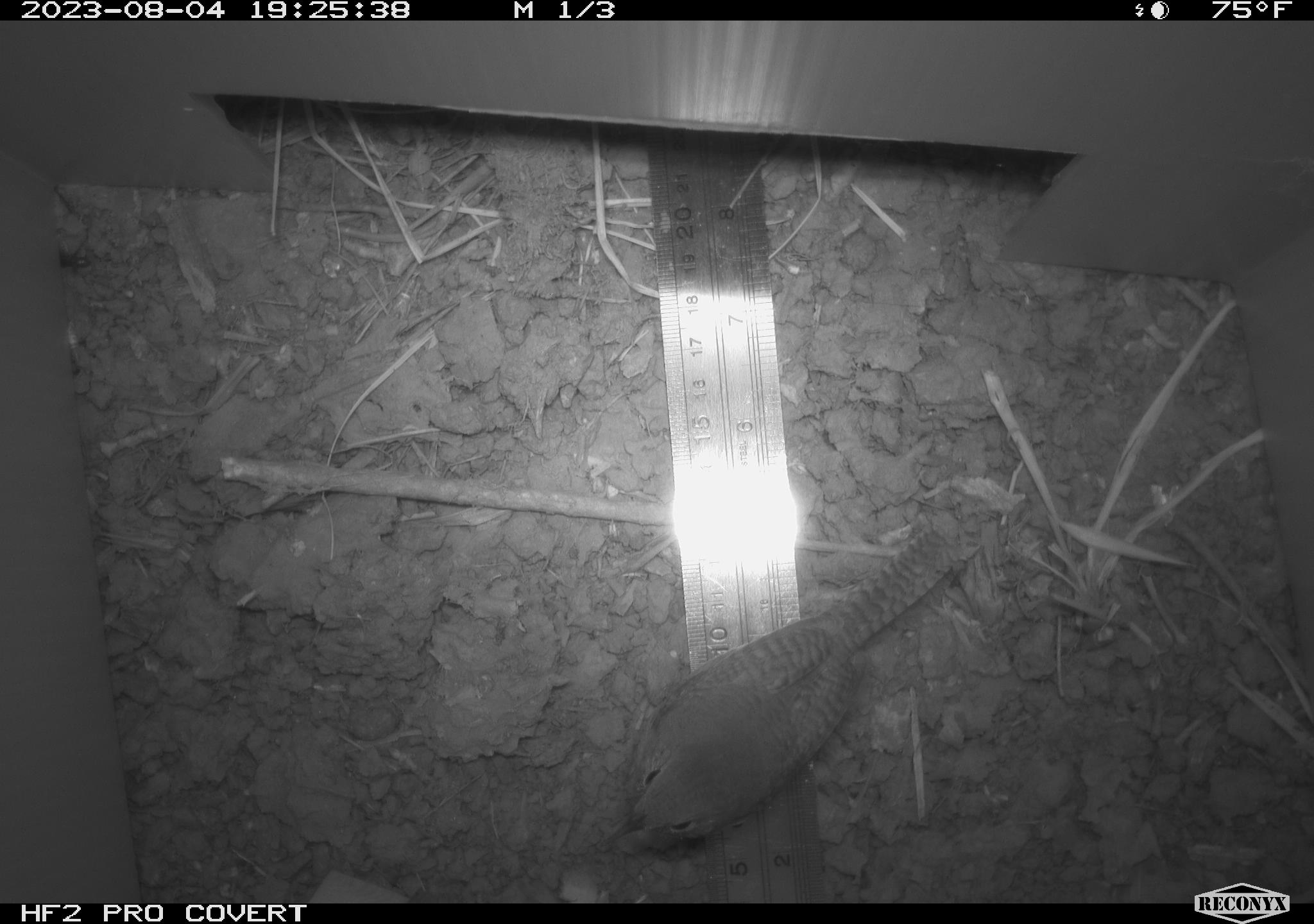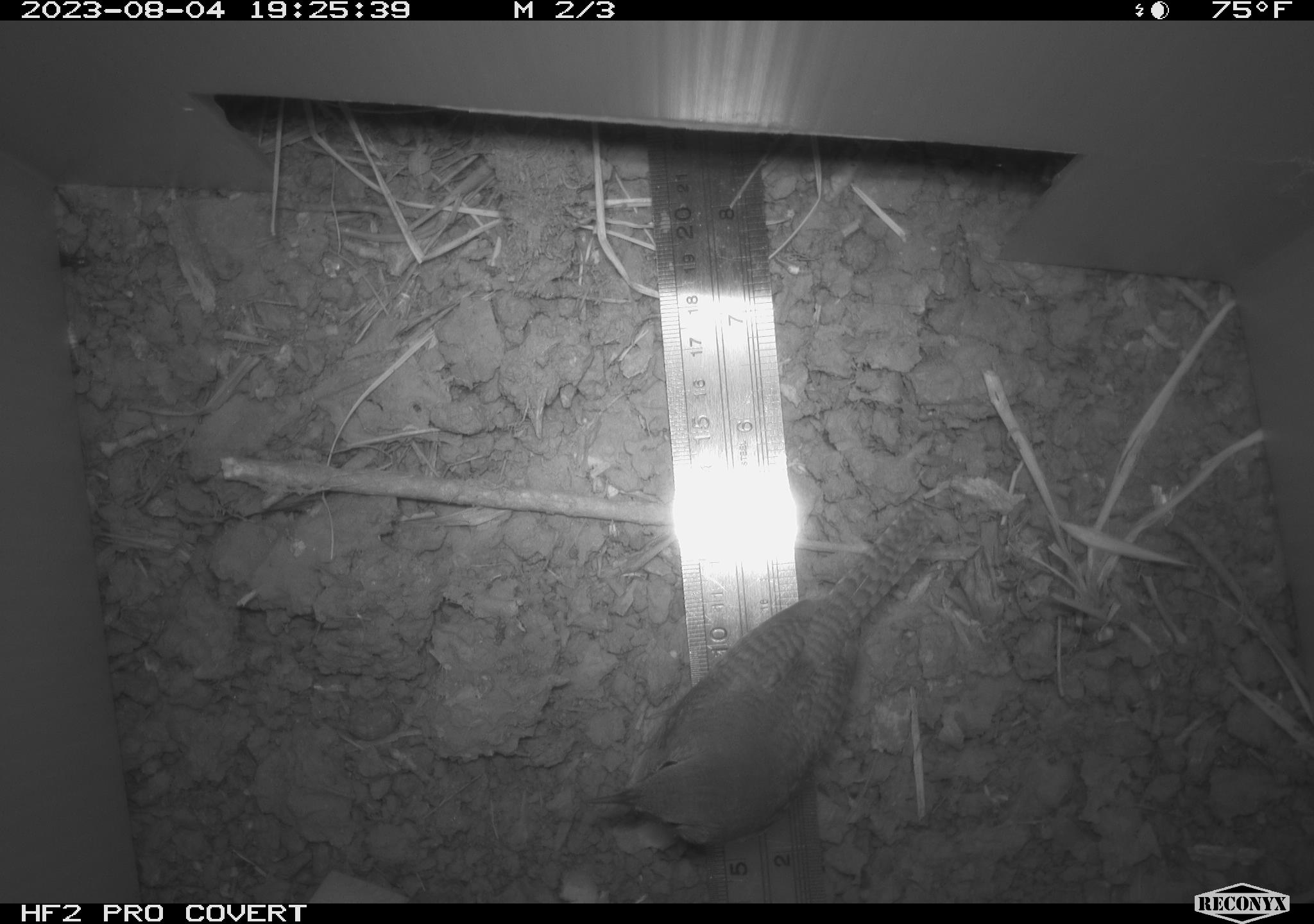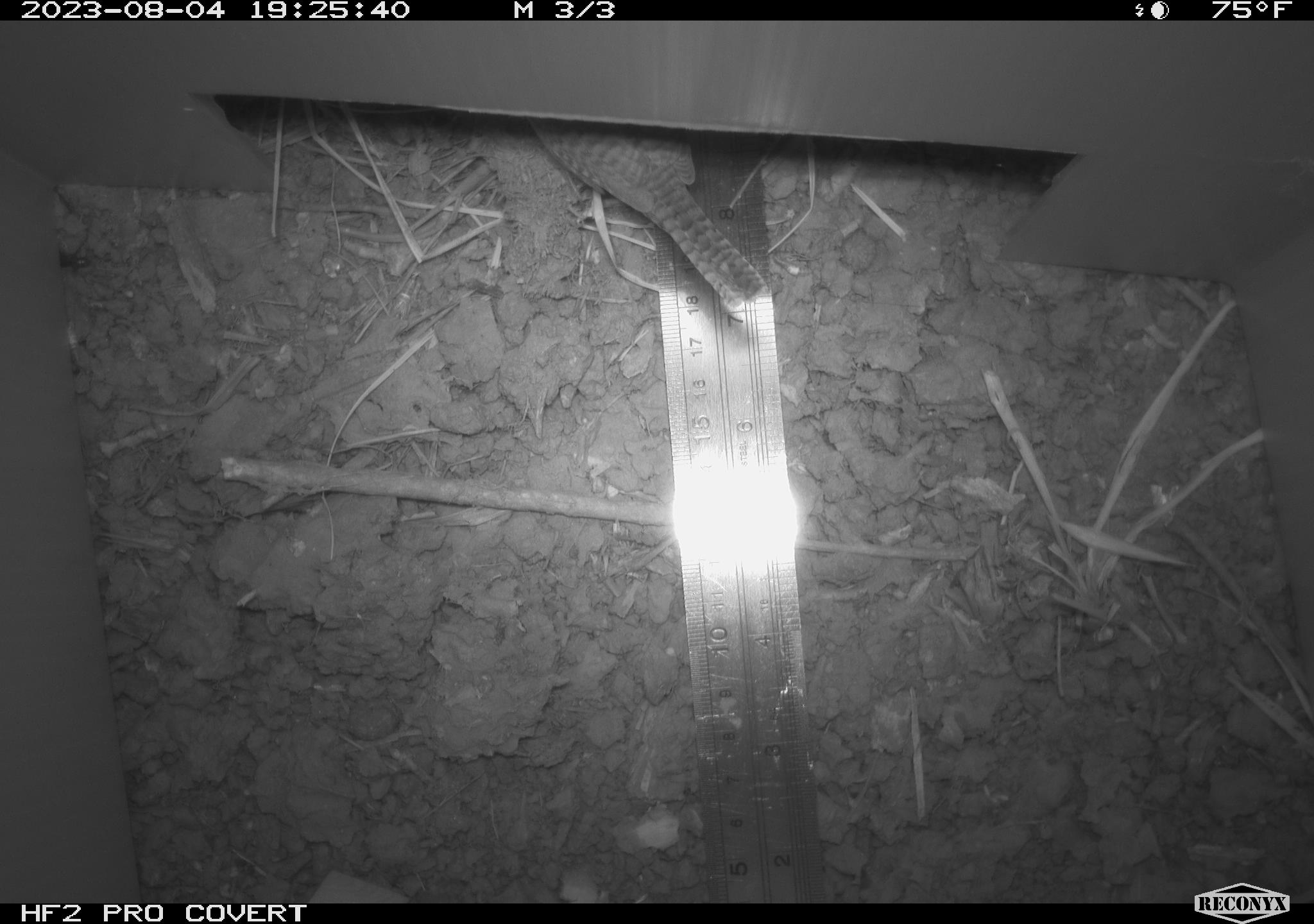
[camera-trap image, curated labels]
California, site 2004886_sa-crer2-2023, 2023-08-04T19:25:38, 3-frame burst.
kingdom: Animalia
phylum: Chordata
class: Aves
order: Passeriformes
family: Troglodytidae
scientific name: Troglodytidae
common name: wren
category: troglodytidae family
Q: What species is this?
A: Troglodytidae family (wren) (Troglodytidae).